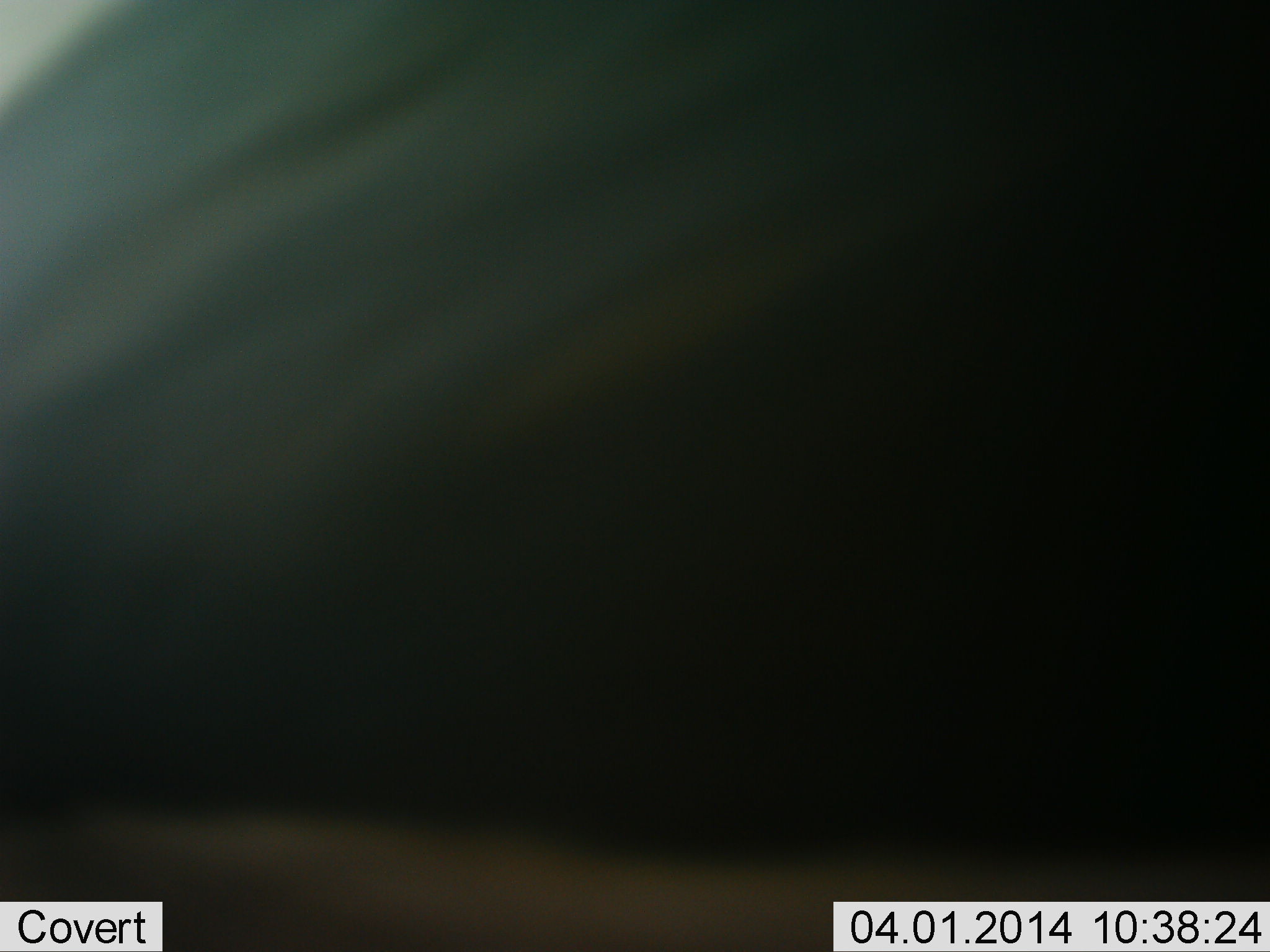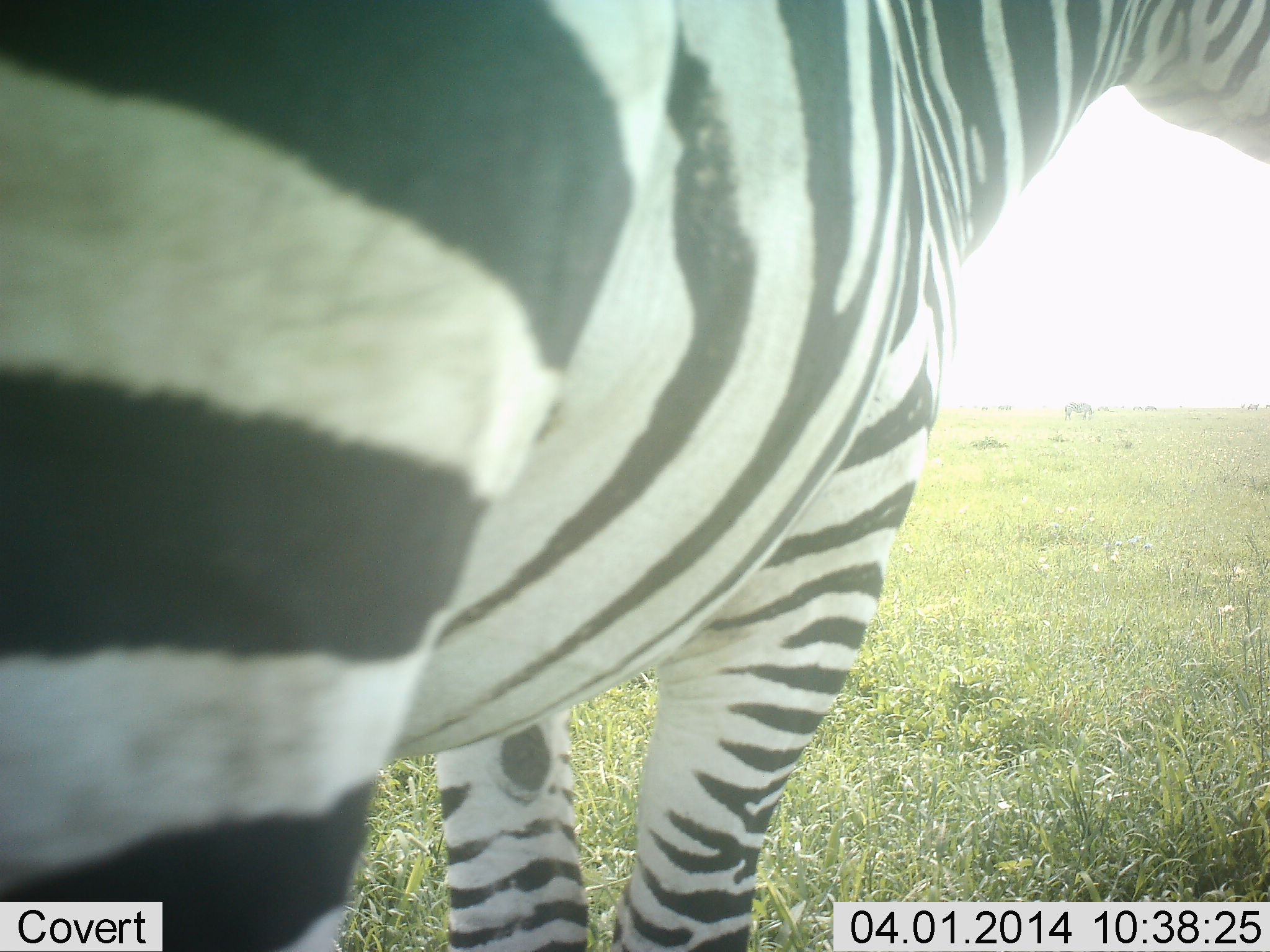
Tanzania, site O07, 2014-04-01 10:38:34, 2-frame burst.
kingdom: Animalia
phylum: Chordata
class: Mammalia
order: Perissodactyla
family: Equidae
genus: Equus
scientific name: Equus quagga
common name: plains zebra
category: zebra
Zebra (plains zebra) (Equus quagga), count 1. Behavior (volunteer vote fractions): standing 82%, resting 0%, moving 18%, interacting 0%. Young present (vote fraction): 0%. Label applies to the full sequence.